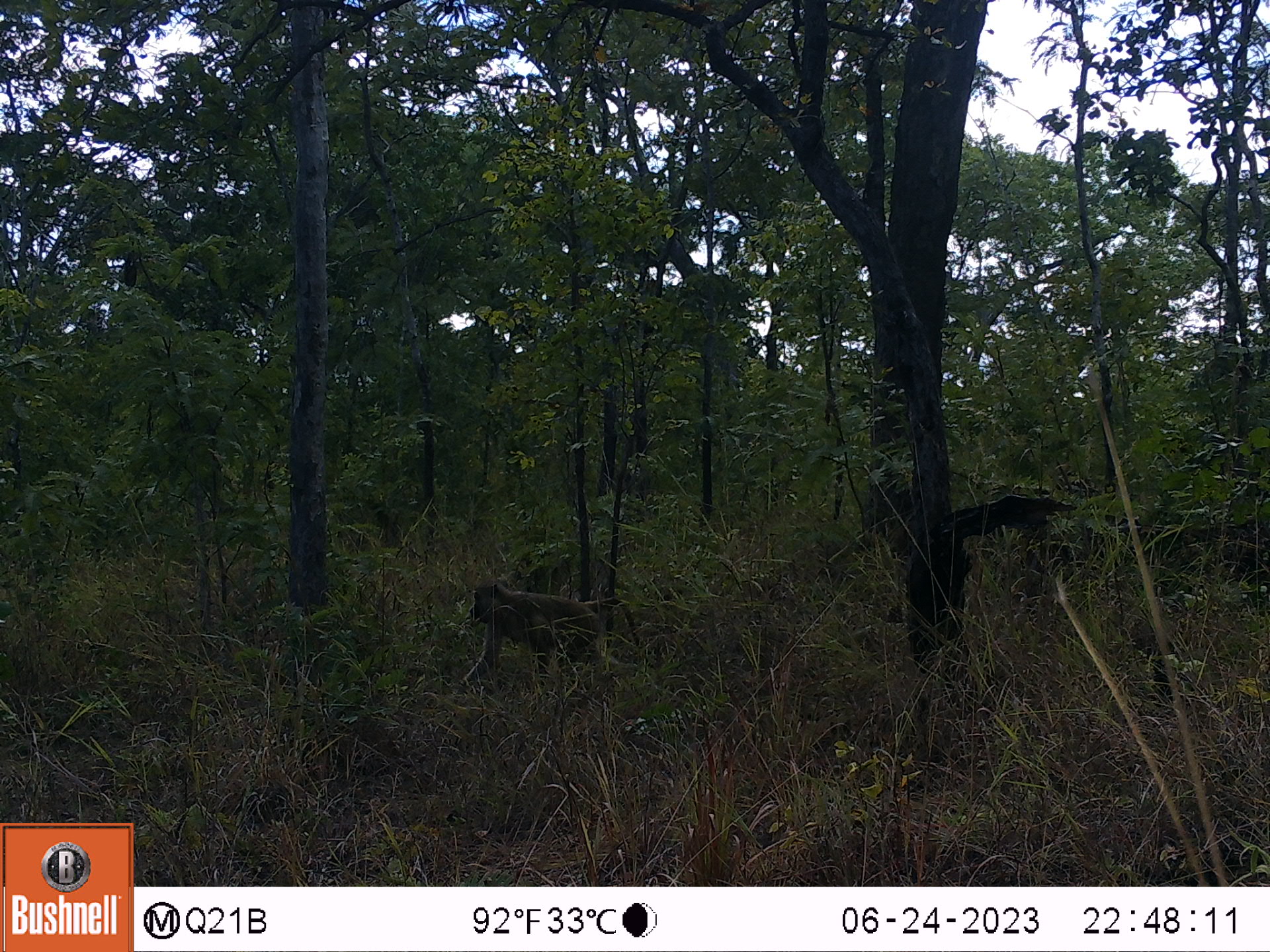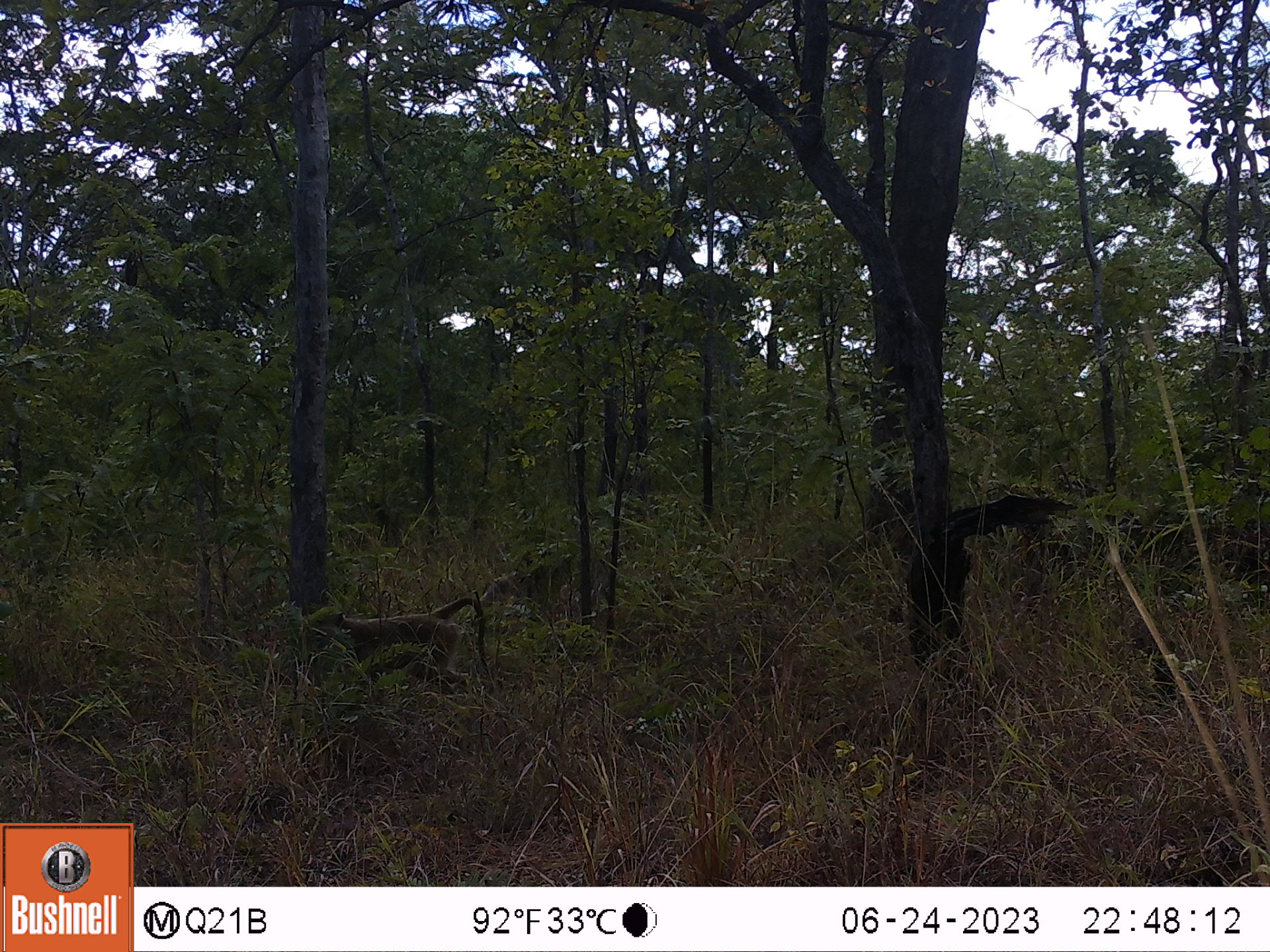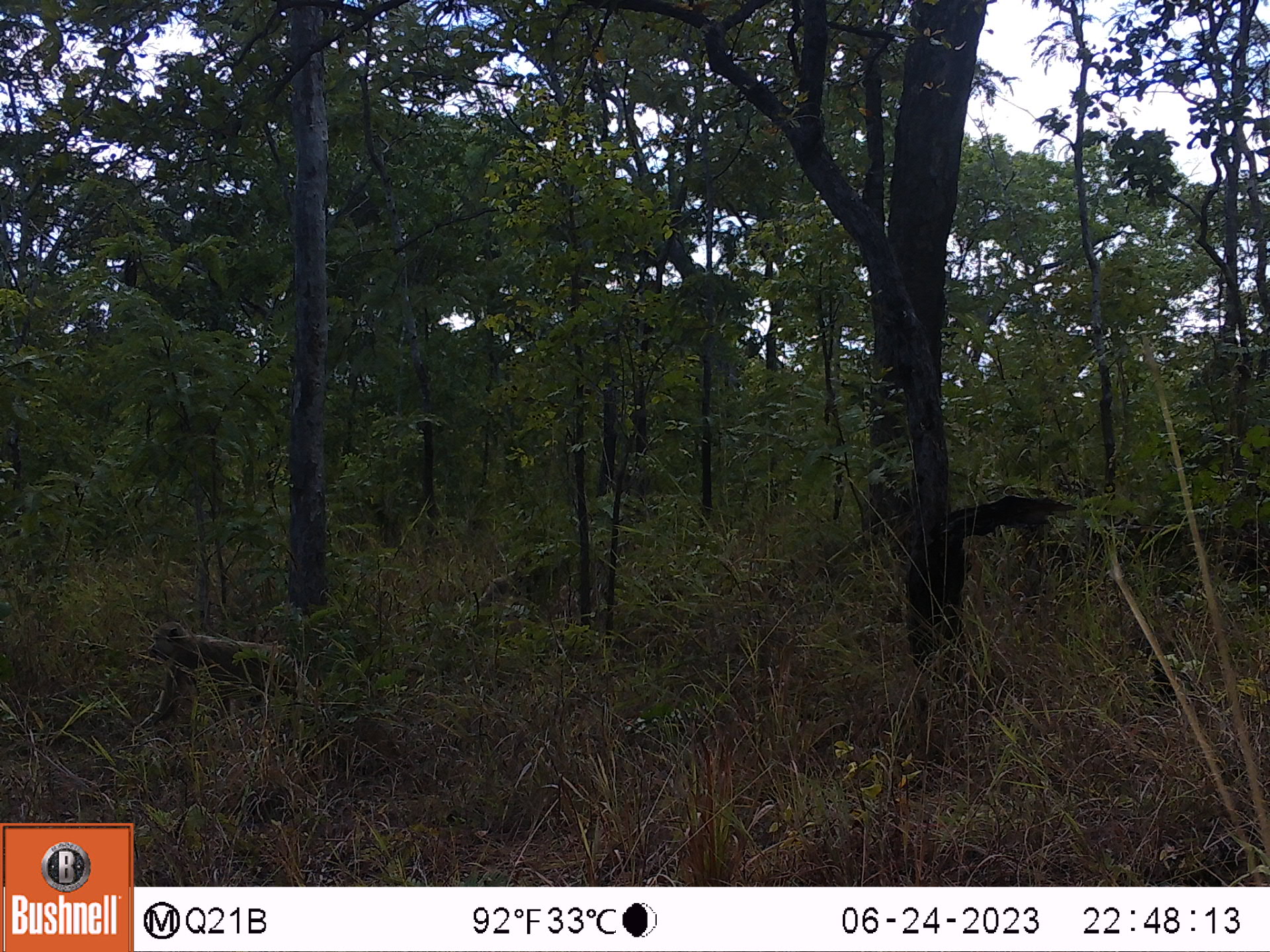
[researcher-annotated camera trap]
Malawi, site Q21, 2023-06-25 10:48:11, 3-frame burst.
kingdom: Animalia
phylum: Chordata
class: Mammalia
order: Primates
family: Cercopithecidae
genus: Papio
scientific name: Papio cynocephalus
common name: yellow baboon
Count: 1.